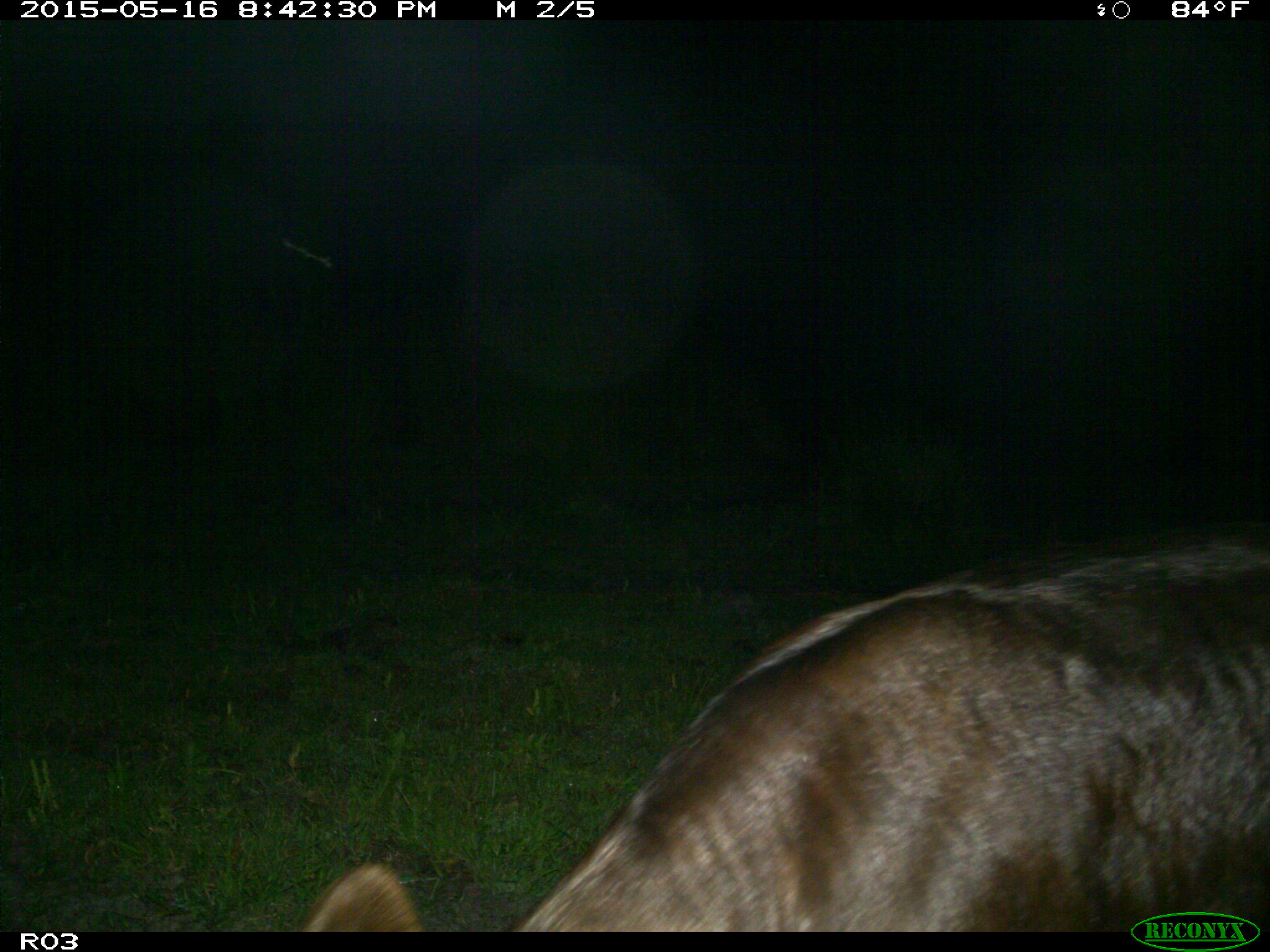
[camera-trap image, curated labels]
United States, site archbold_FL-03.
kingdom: Animalia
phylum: Chordata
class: Mammalia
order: Artiodactyla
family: Bovidae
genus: Bos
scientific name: Bos taurus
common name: domestic cow